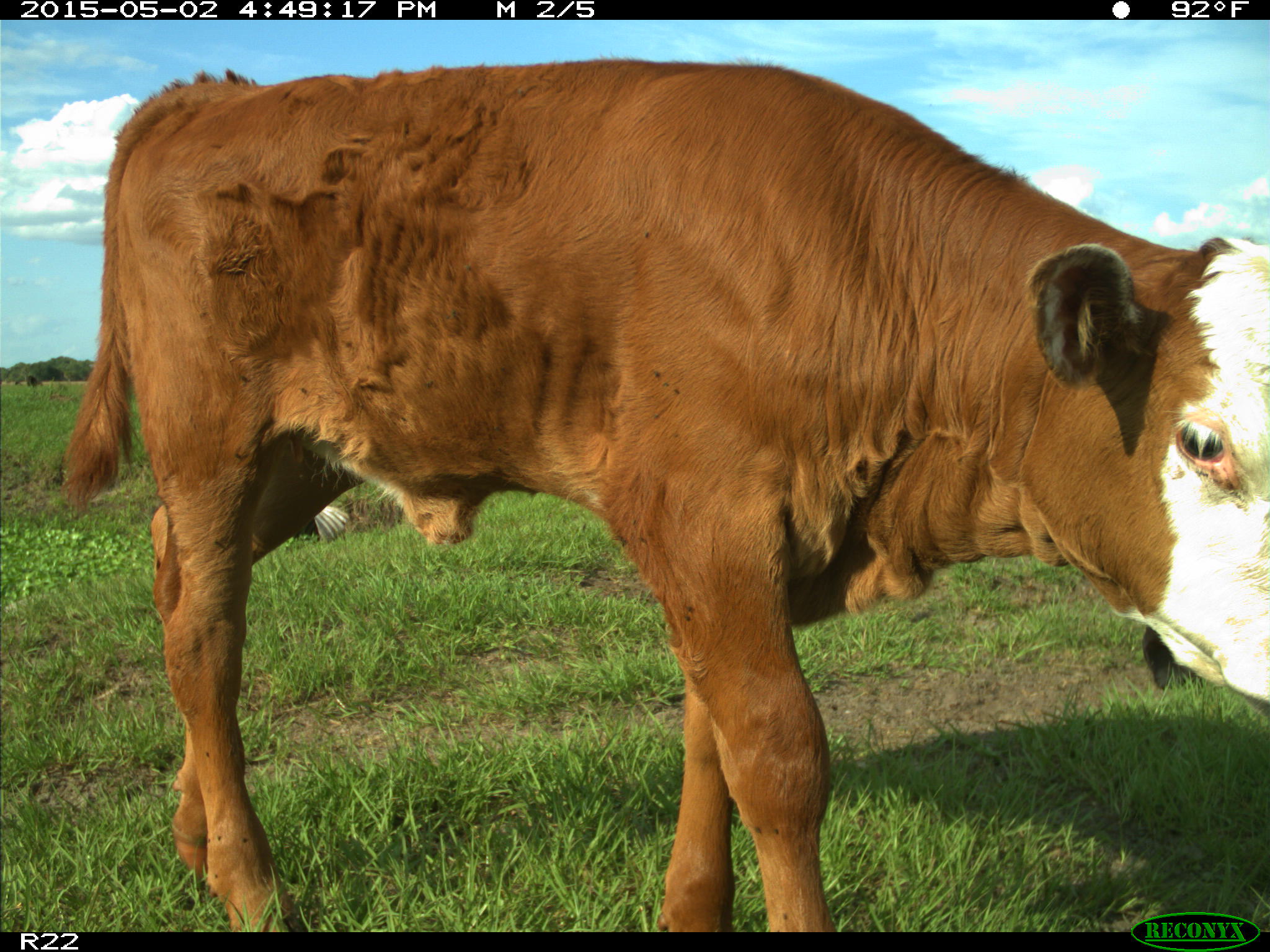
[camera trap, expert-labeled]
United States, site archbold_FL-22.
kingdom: Animalia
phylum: Chordata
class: Mammalia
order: Artiodactyla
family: Bovidae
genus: Bos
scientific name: Bos taurus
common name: domestic cow